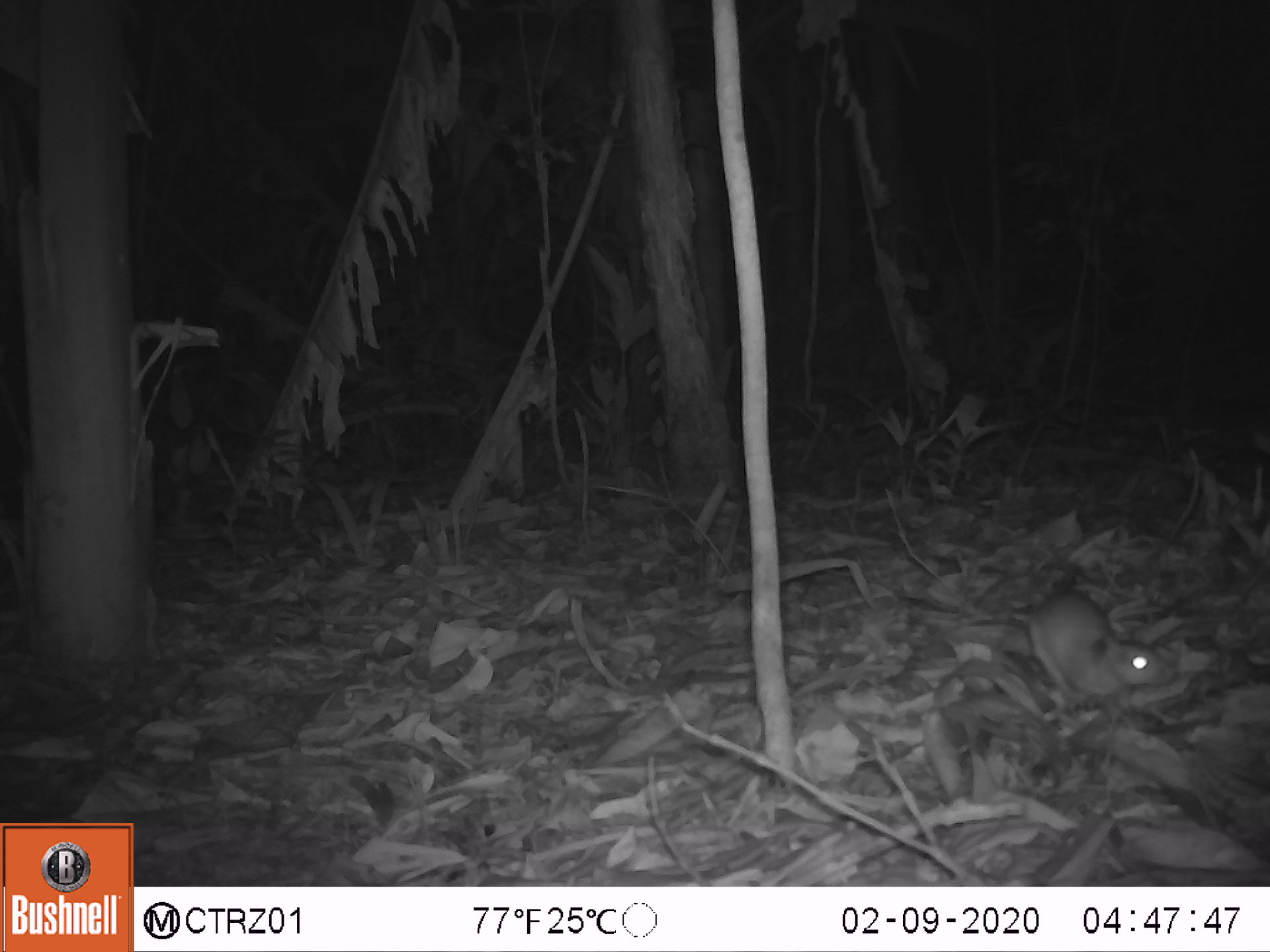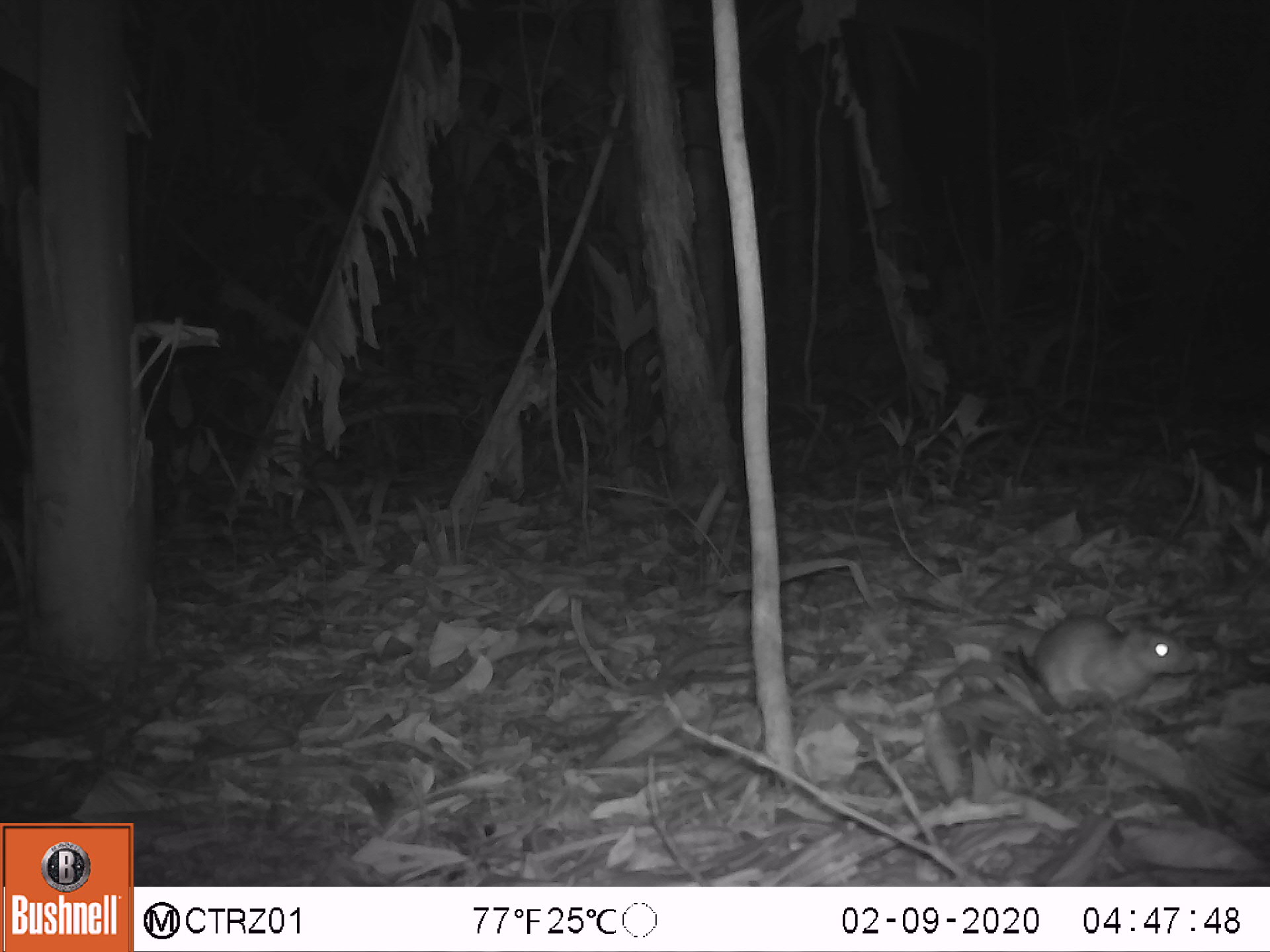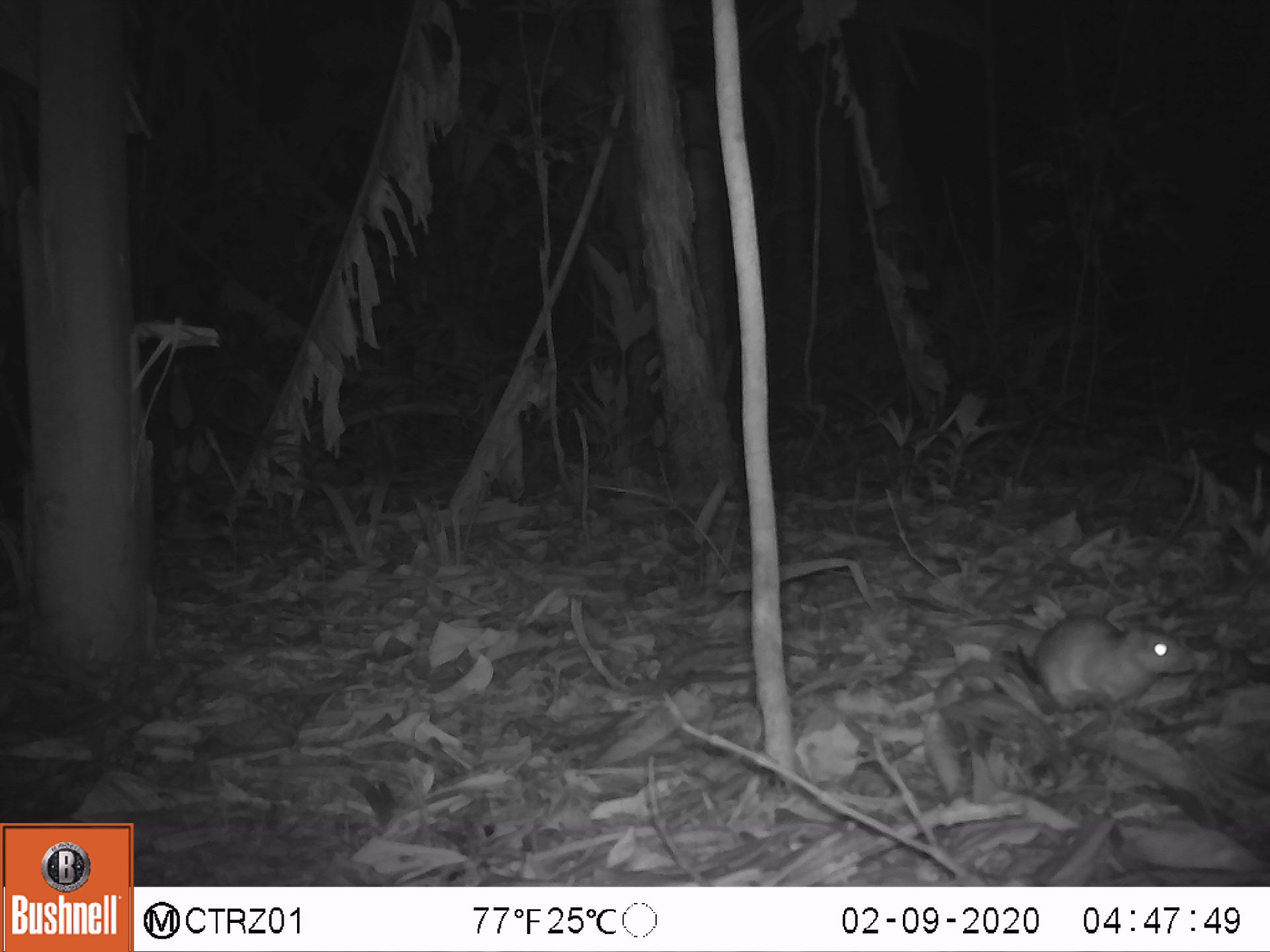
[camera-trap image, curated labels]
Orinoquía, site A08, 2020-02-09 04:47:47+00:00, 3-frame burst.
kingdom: Animalia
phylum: Chordata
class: Mammalia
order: Rodentia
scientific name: Rodentia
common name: rodent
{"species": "rodent (Rodentia)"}